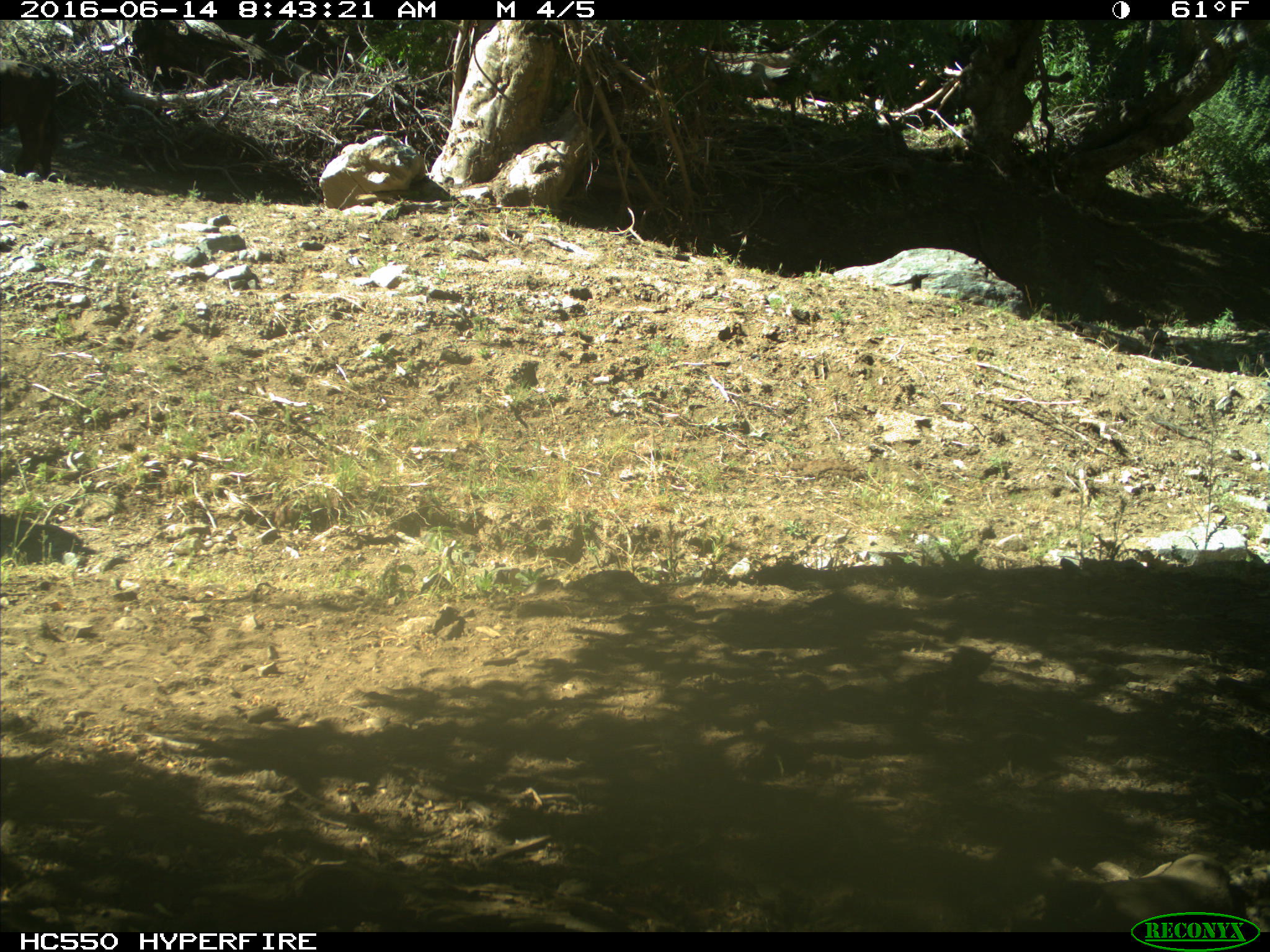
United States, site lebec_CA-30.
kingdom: Animalia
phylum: Chordata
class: Mammalia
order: Artiodactyla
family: Bovidae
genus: Bos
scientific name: Bos taurus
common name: domestic cow